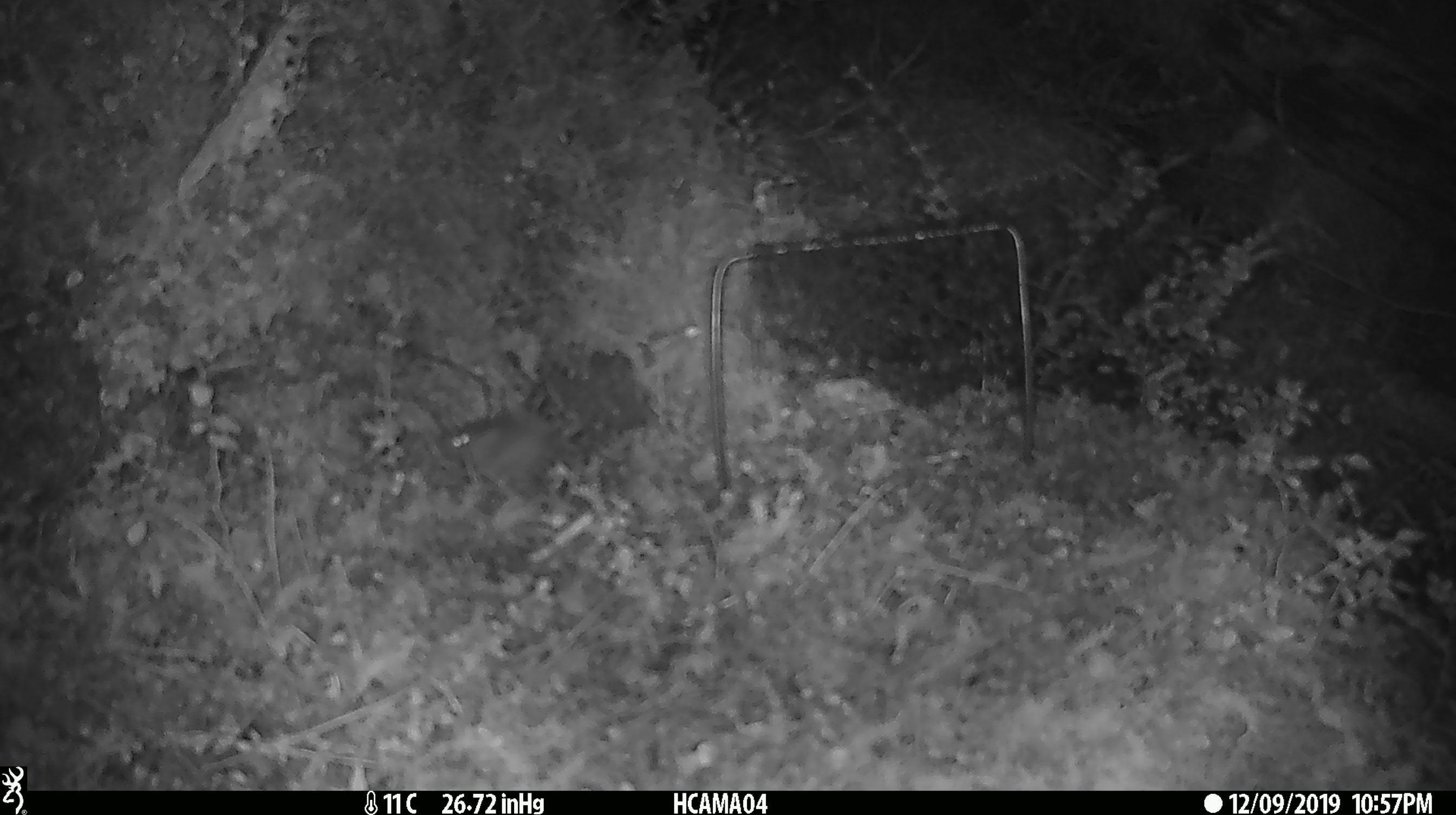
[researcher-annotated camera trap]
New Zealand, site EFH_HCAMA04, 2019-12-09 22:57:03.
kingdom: Animalia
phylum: Chordata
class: Mammalia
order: Rodentia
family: Muridae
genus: Mus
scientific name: Mus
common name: mouse